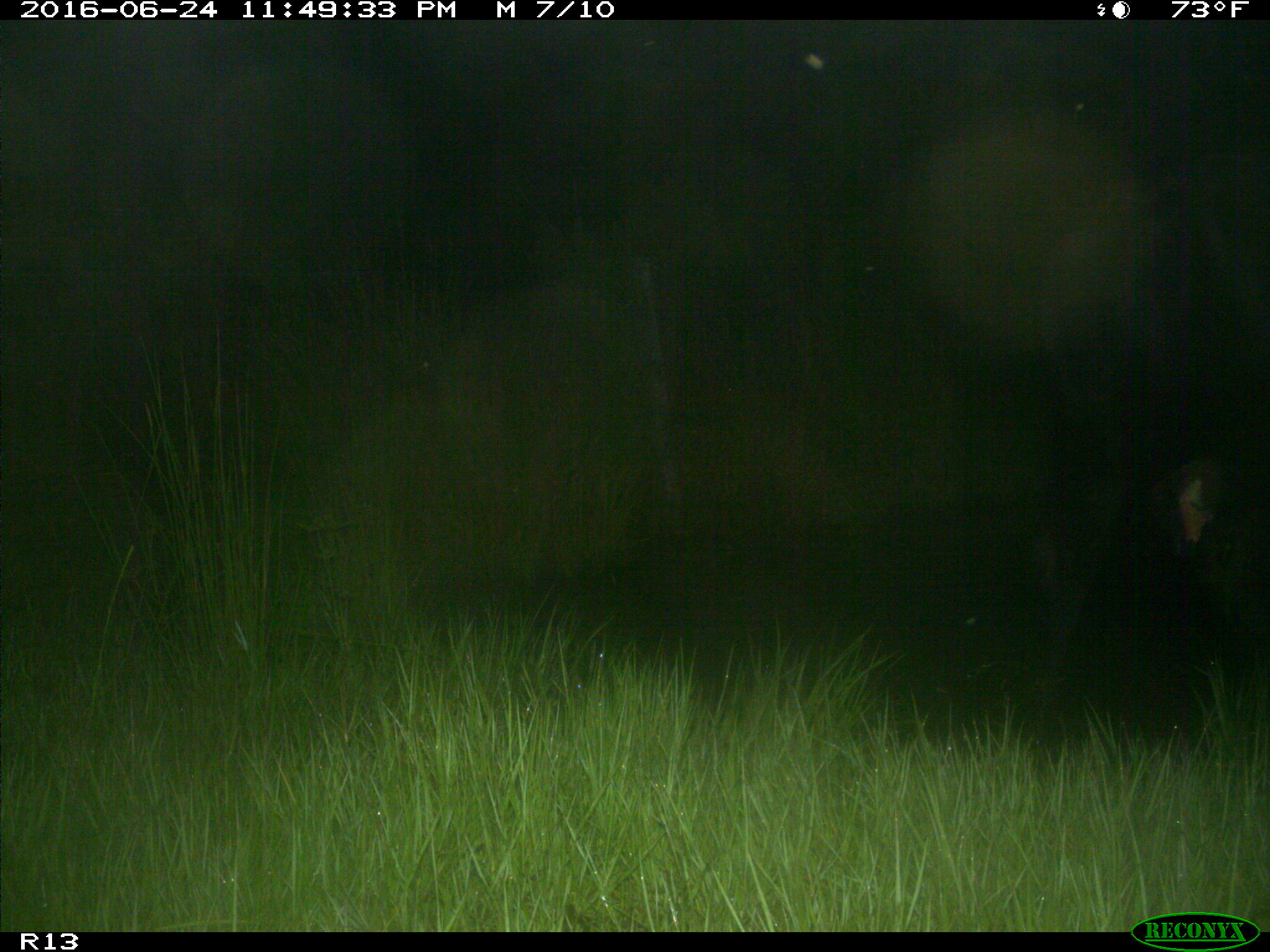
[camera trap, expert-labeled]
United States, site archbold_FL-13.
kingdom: Animalia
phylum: Chordata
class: Mammalia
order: Artiodactyla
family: Bovidae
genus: Bos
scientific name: Bos taurus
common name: domestic cow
Bos taurus (domestic cow).